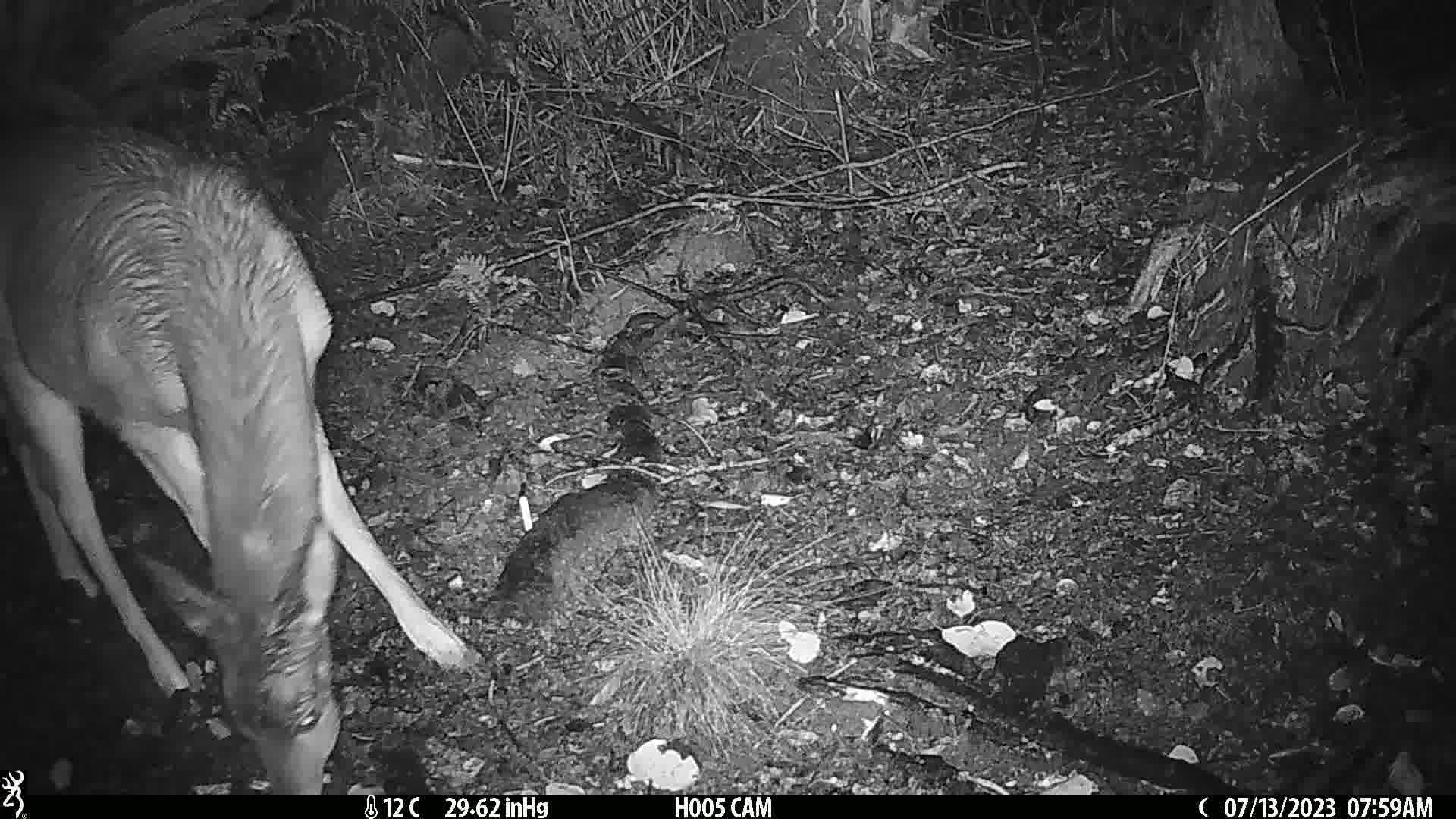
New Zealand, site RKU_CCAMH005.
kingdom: Animalia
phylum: Chordata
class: Mammalia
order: Artiodactyla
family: Cervidae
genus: Odocoileus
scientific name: Odocoileus virginianus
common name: white-tailed deer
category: white tailed deer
White tailed deer (white-tailed deer) (Odocoileus virginianus).